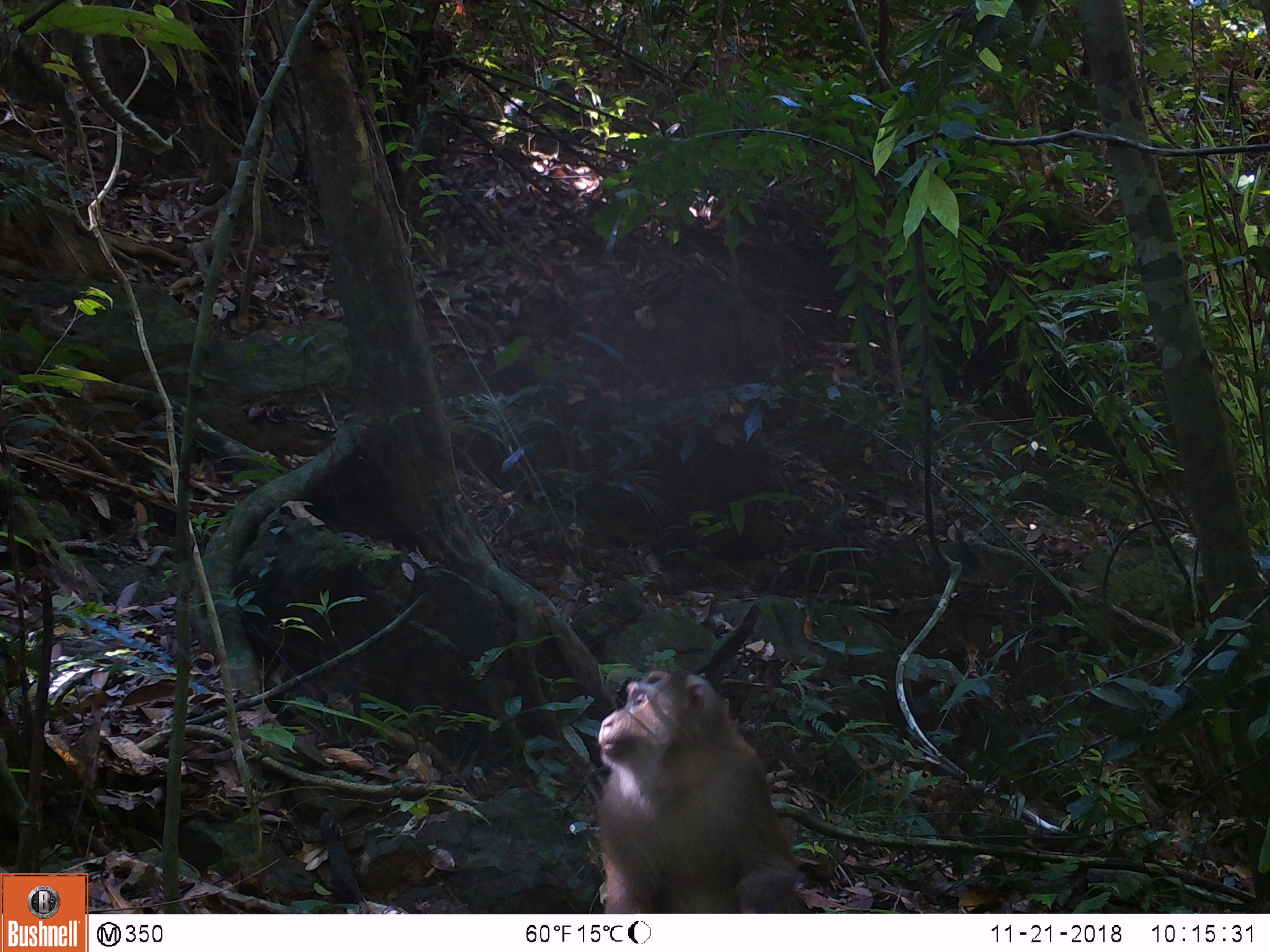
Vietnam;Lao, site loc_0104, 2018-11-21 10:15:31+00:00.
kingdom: Animalia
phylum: Chordata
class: Mammalia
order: Primates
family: Cercopithecidae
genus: Macaca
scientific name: Macaca nemestrina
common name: pig-tailed macaque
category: pig tailed macaque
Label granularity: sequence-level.